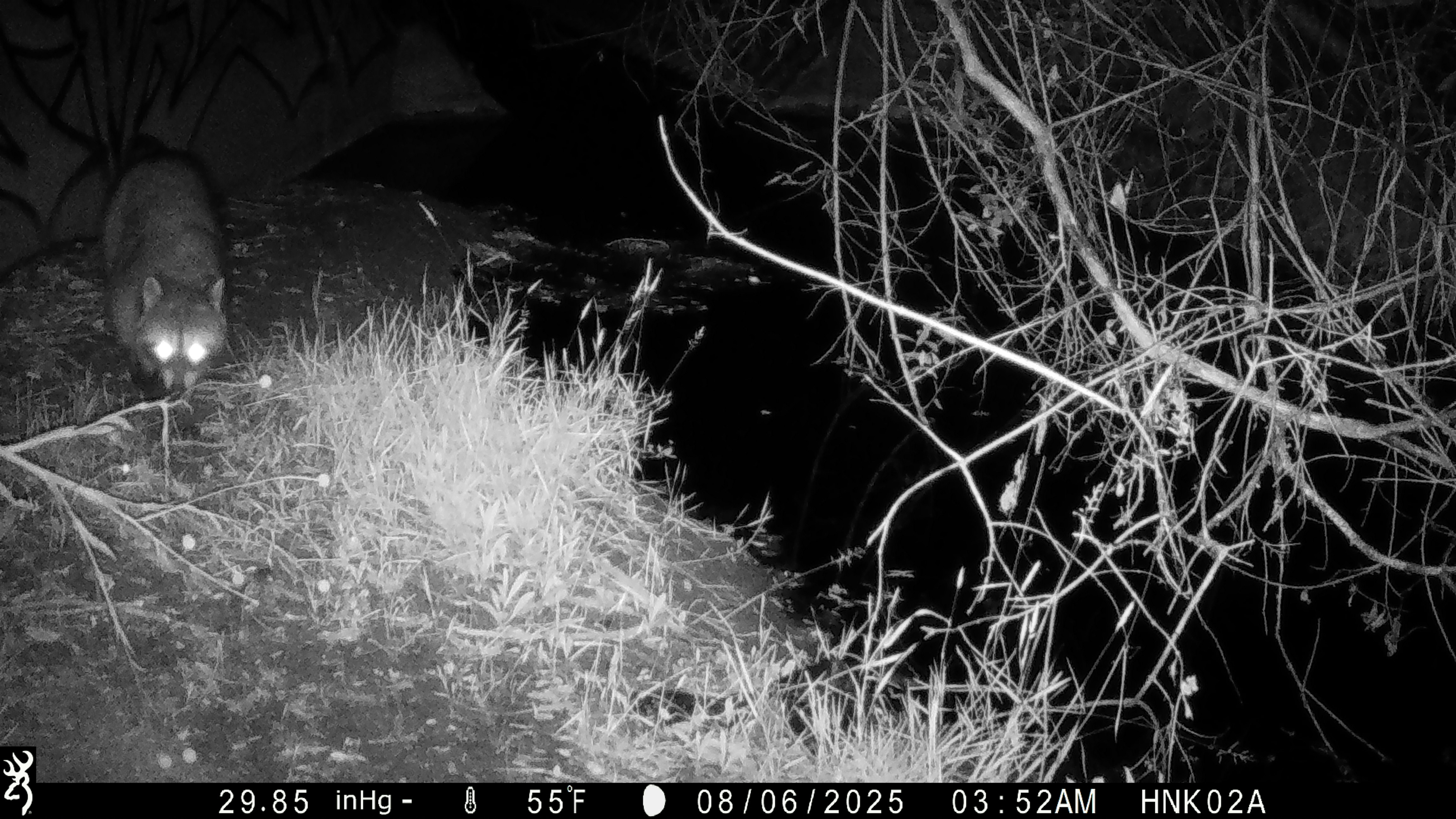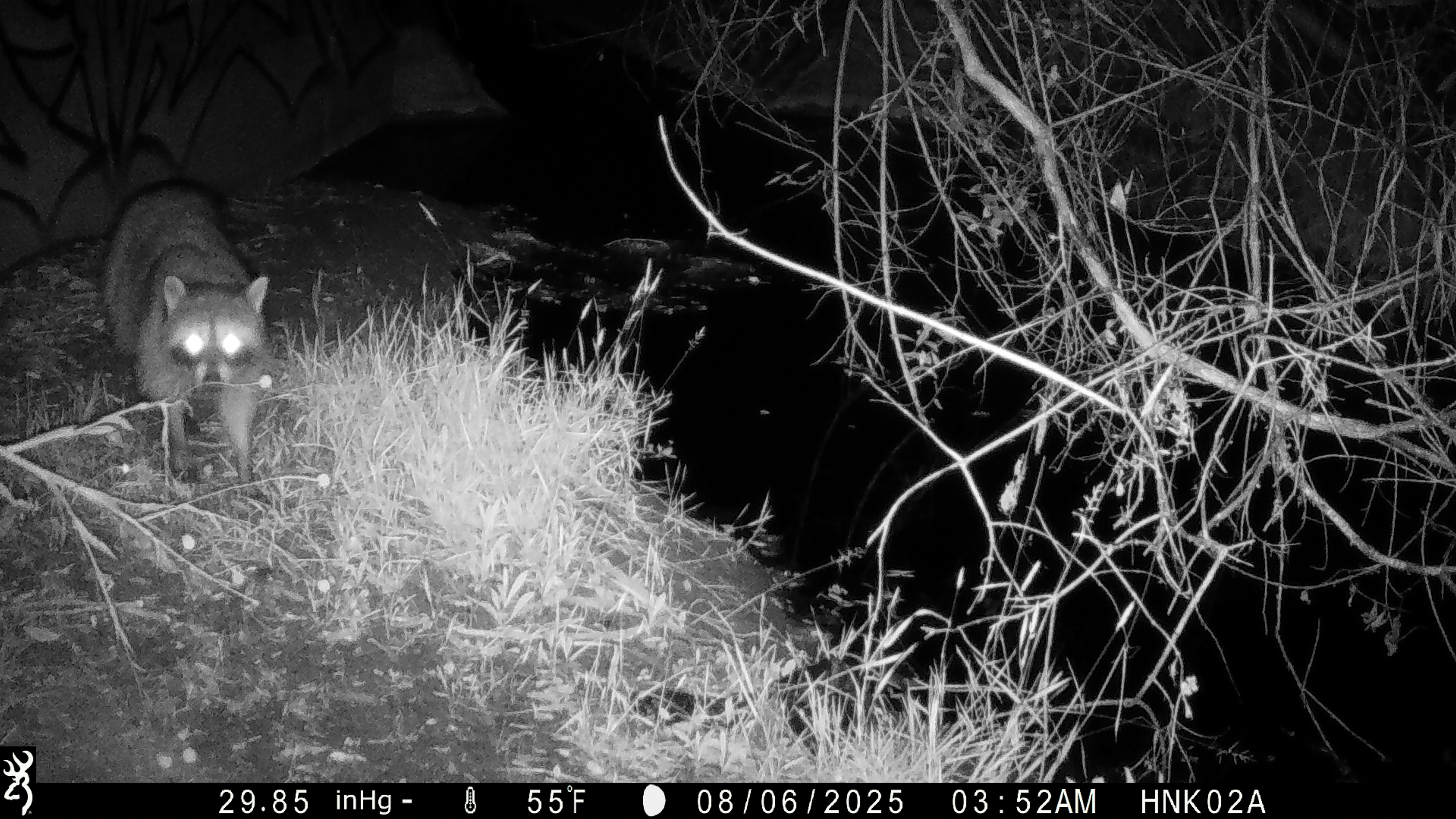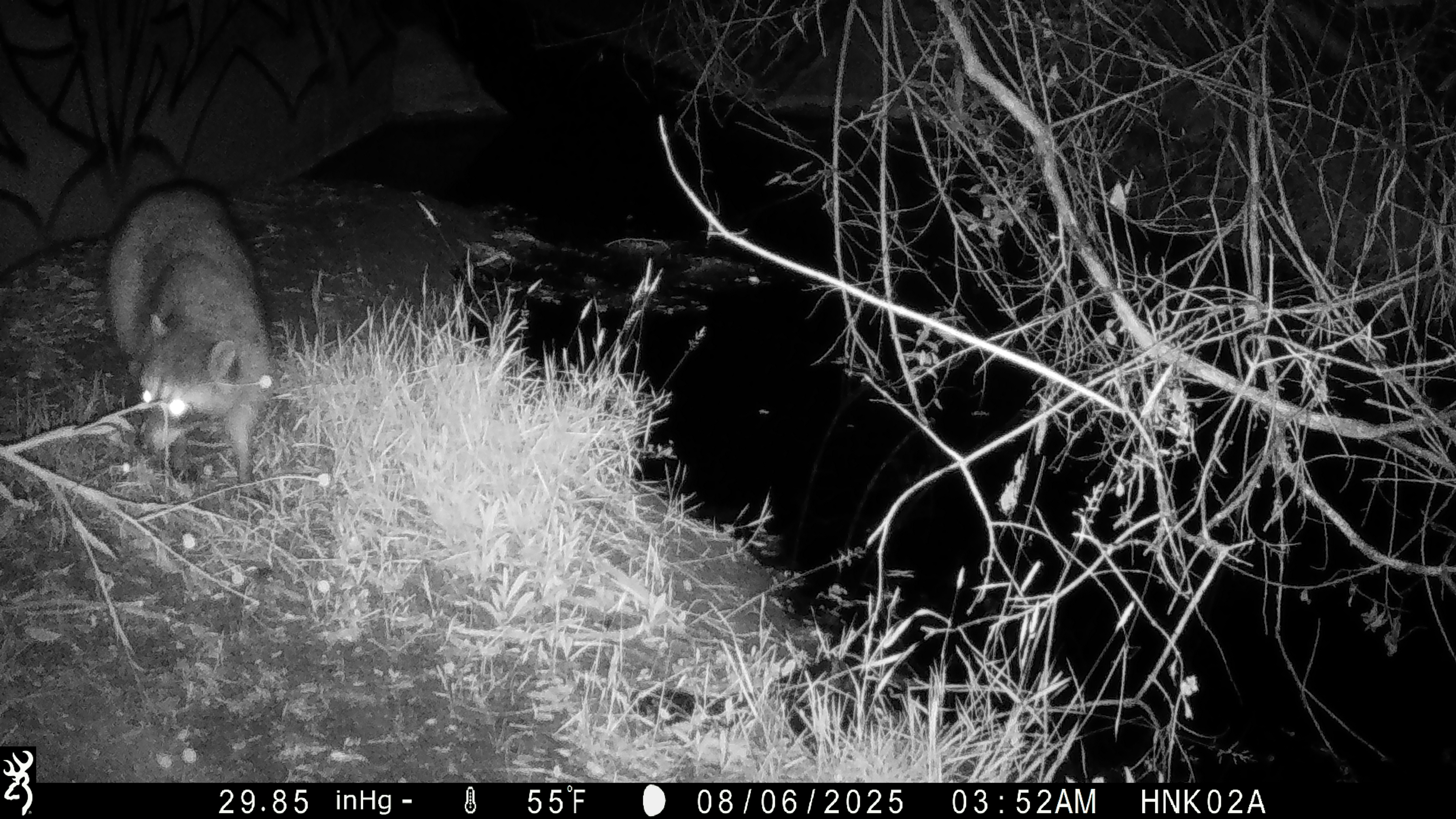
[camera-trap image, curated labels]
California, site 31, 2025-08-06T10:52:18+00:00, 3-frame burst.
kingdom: Animalia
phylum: Chordata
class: Mammalia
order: Carnivora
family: Procyonidae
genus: Procyon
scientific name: Procyon lotor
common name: raccoon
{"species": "raccoon (Procyon lotor)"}